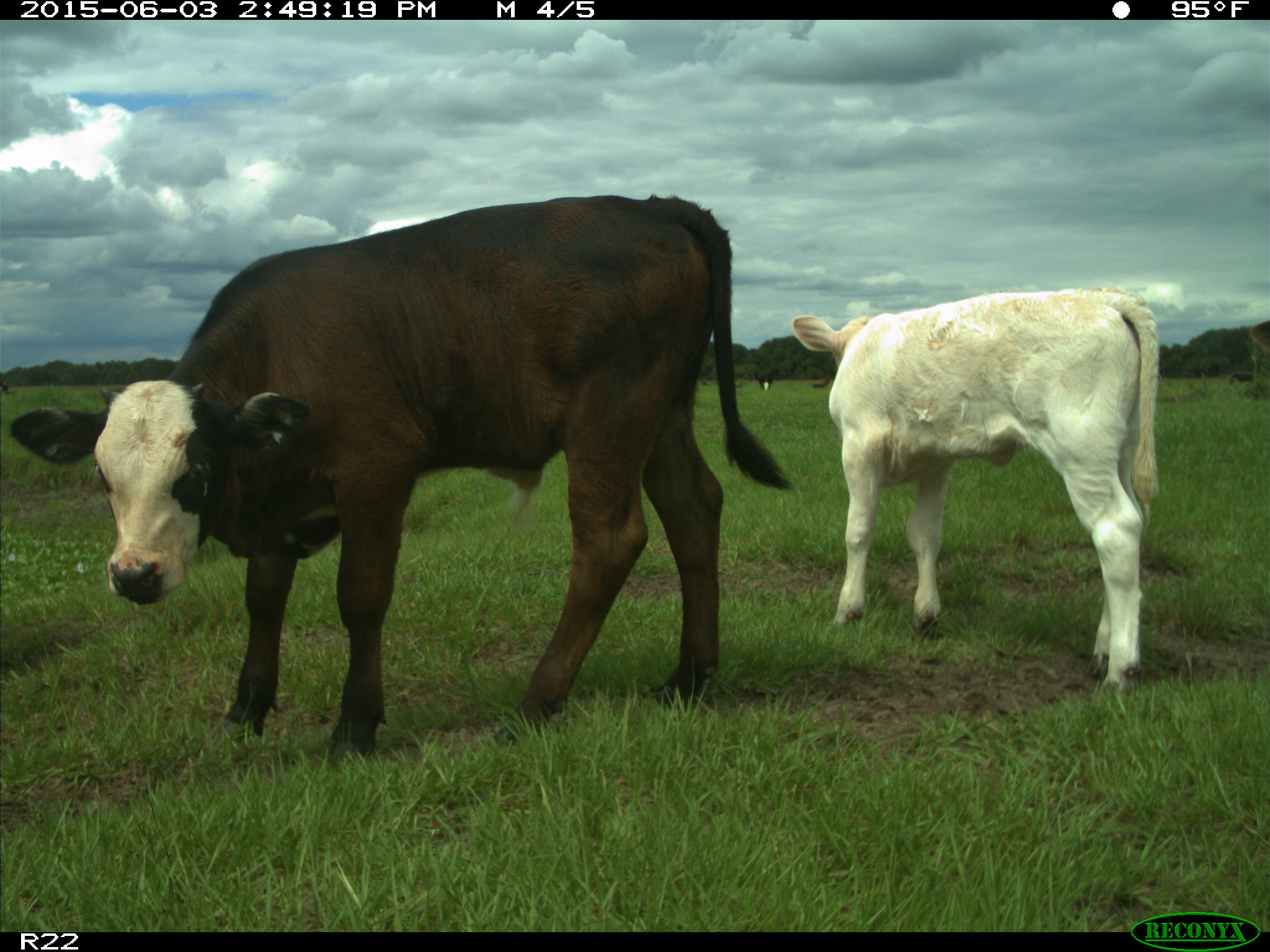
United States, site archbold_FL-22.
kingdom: Animalia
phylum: Chordata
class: Mammalia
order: Artiodactyla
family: Bovidae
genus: Bos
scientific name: Bos taurus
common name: domestic cow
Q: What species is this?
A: Bos taurus (domestic cow).